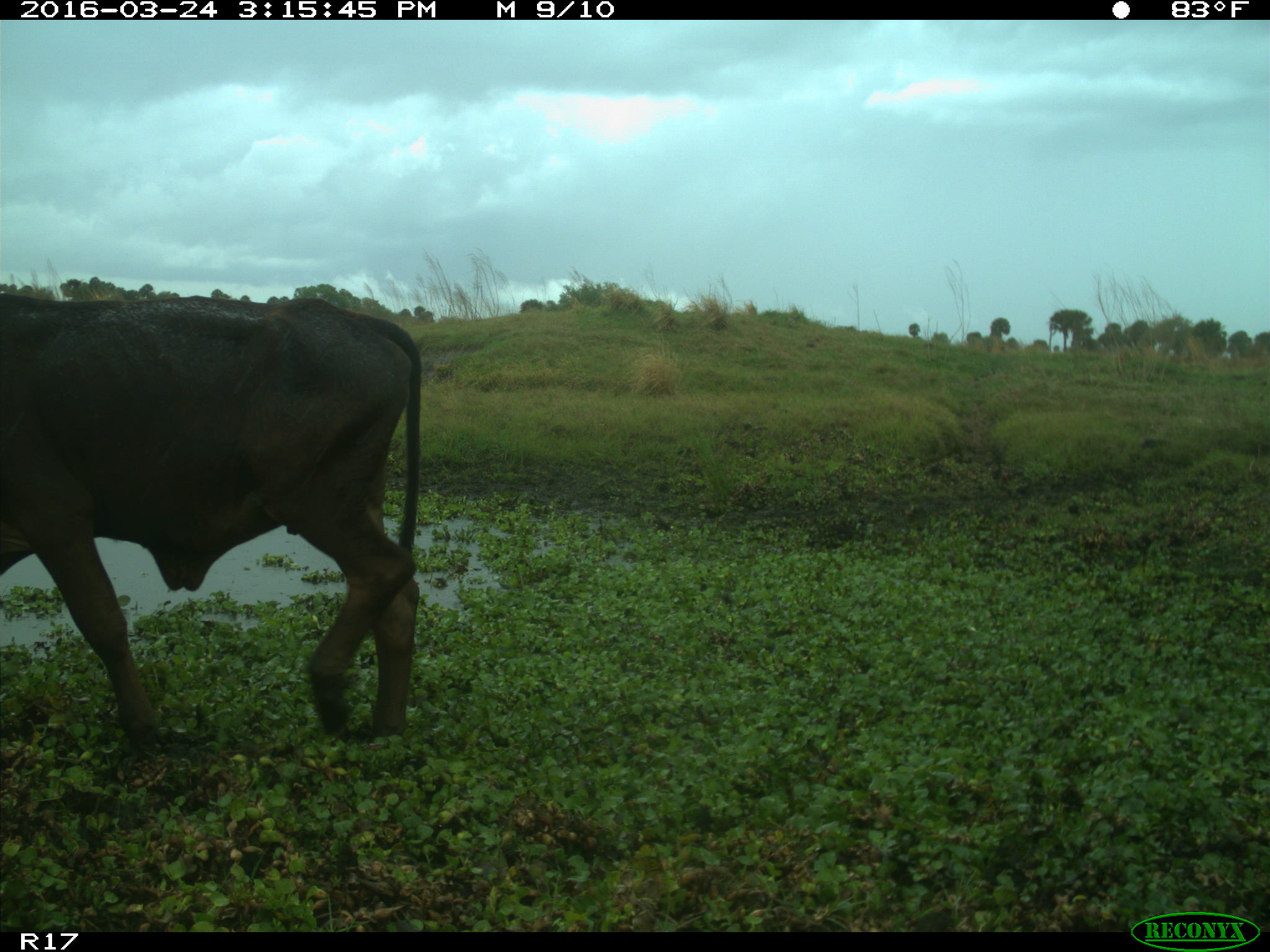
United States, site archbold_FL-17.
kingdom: Animalia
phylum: Chordata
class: Mammalia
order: Artiodactyla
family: Bovidae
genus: Bos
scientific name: Bos taurus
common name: domestic cow